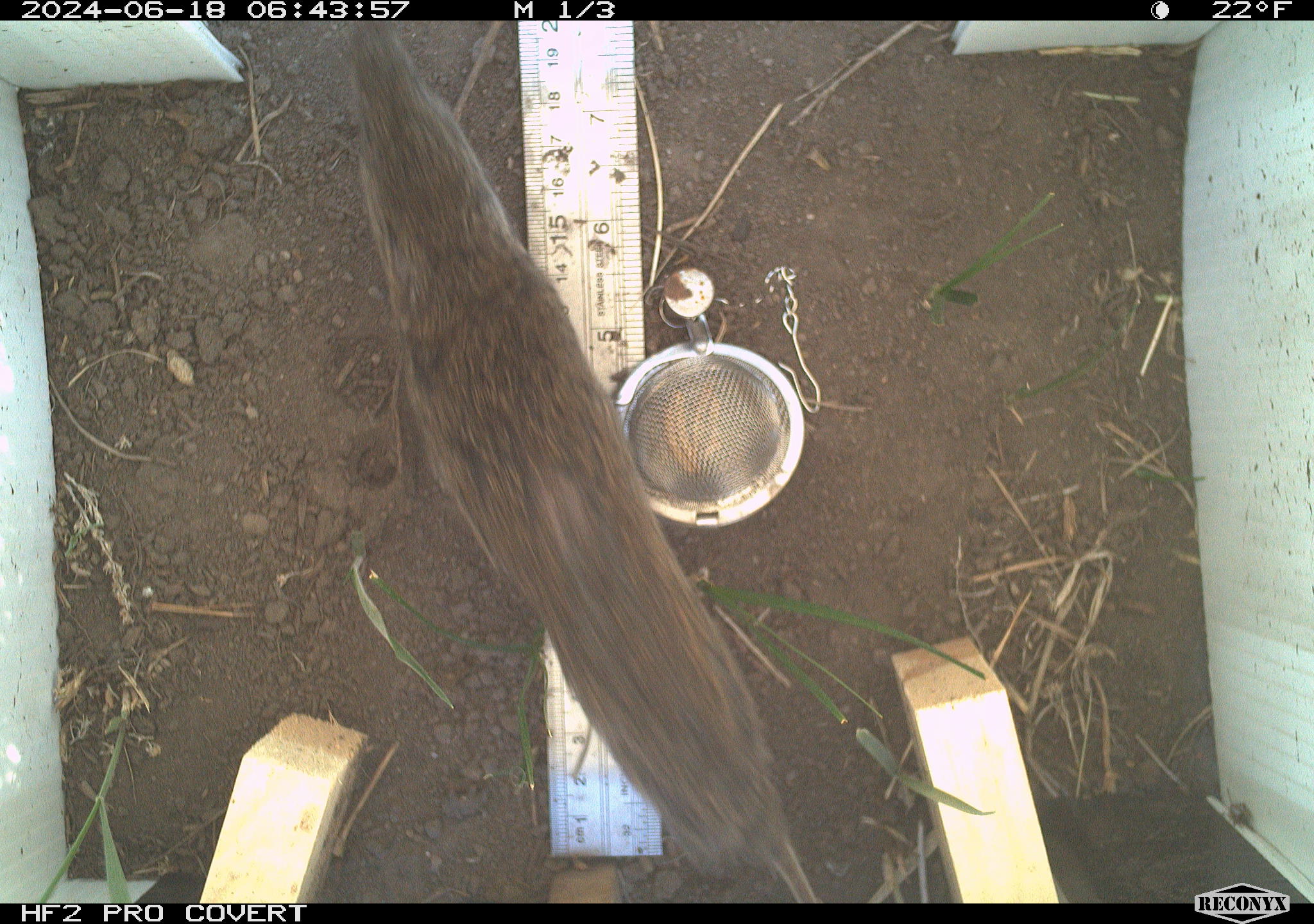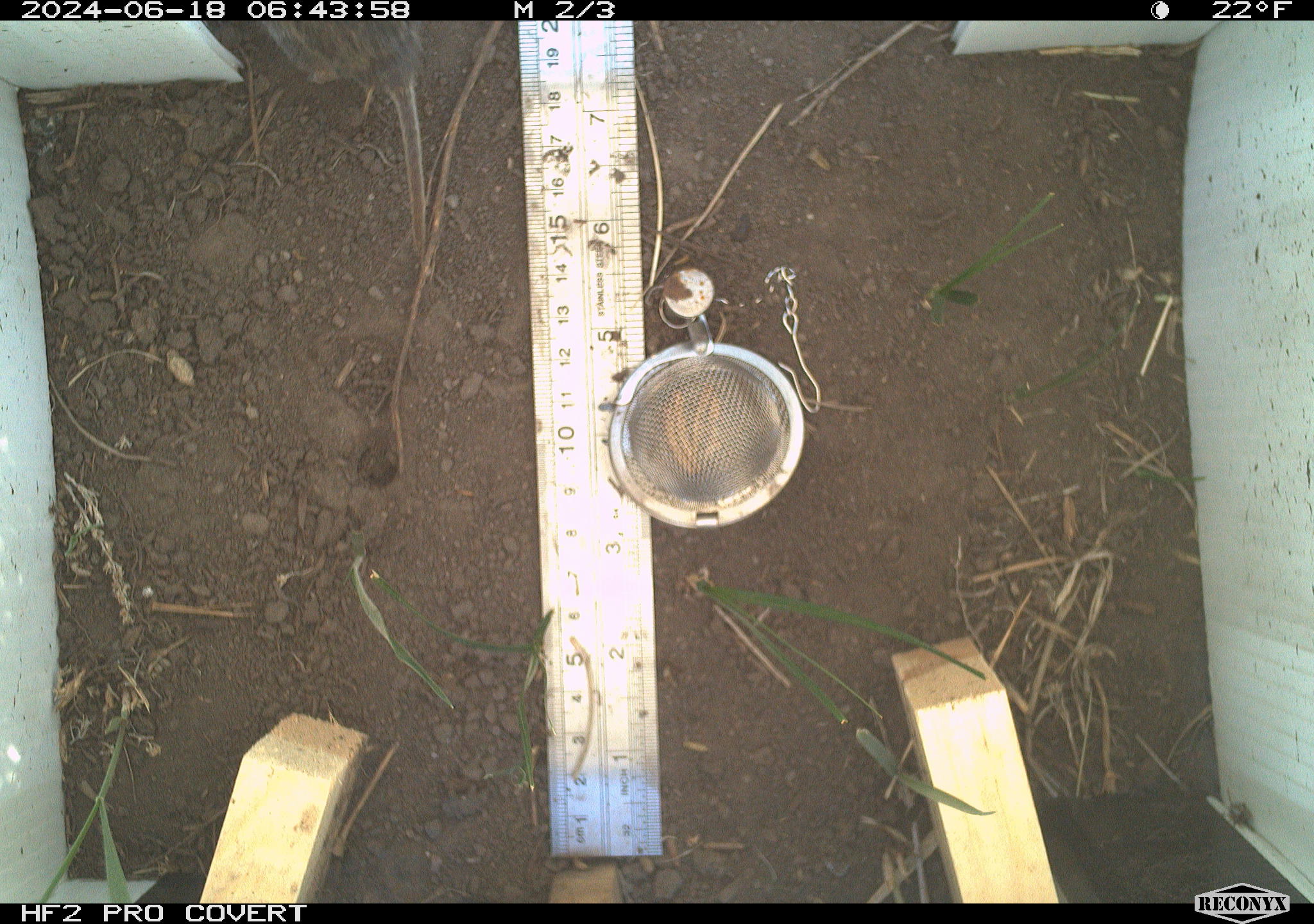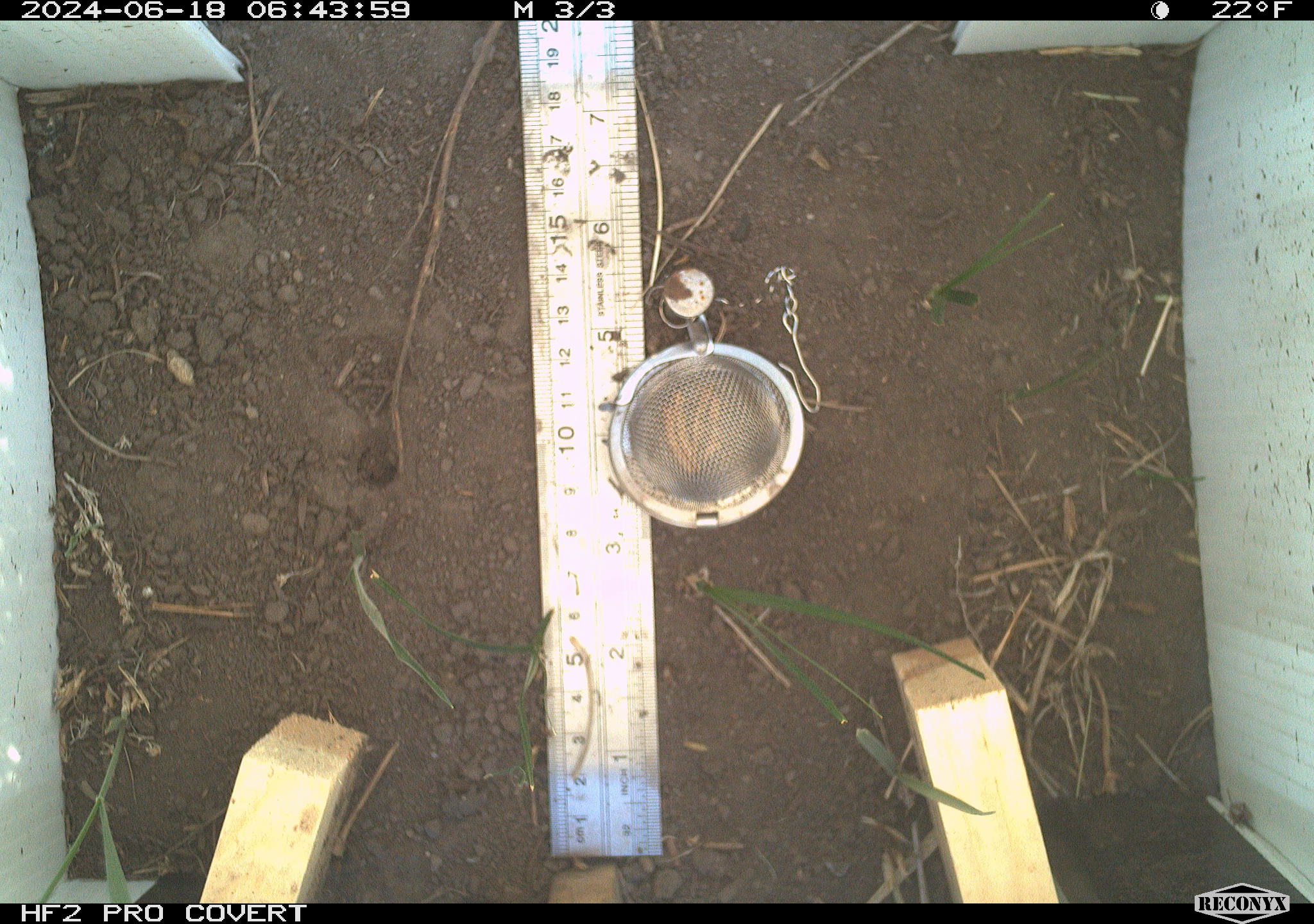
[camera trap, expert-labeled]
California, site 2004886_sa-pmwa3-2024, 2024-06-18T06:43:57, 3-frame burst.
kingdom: Animalia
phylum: Chordata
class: Mammalia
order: Rodentia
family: Cricetidae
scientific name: Arvicolinae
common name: voles, lemmings, and muskrats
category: arvicolinae subfamily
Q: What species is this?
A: Arvicolinae subfamily (voles, lemmings, and muskrats) (Arvicolinae).